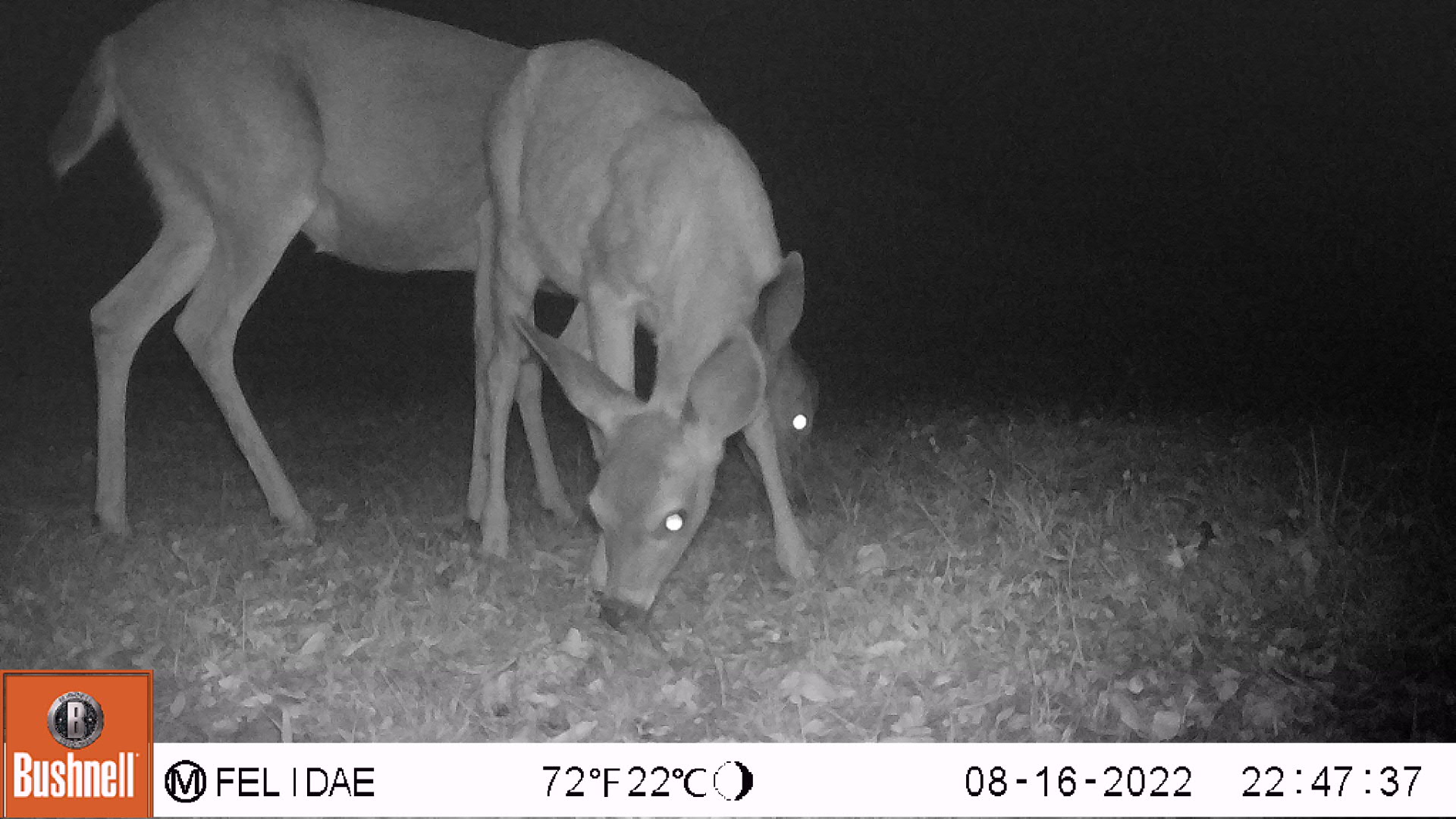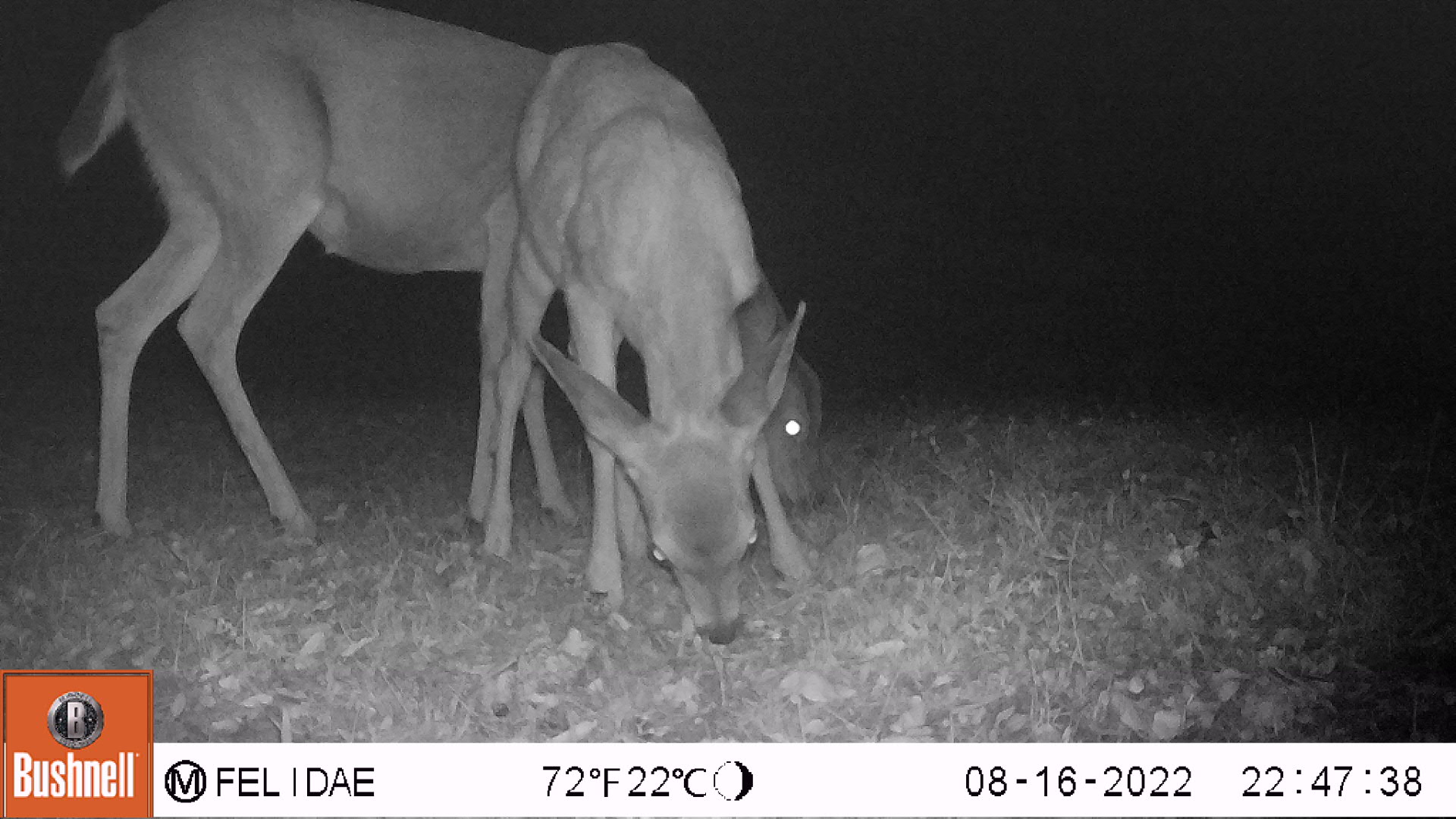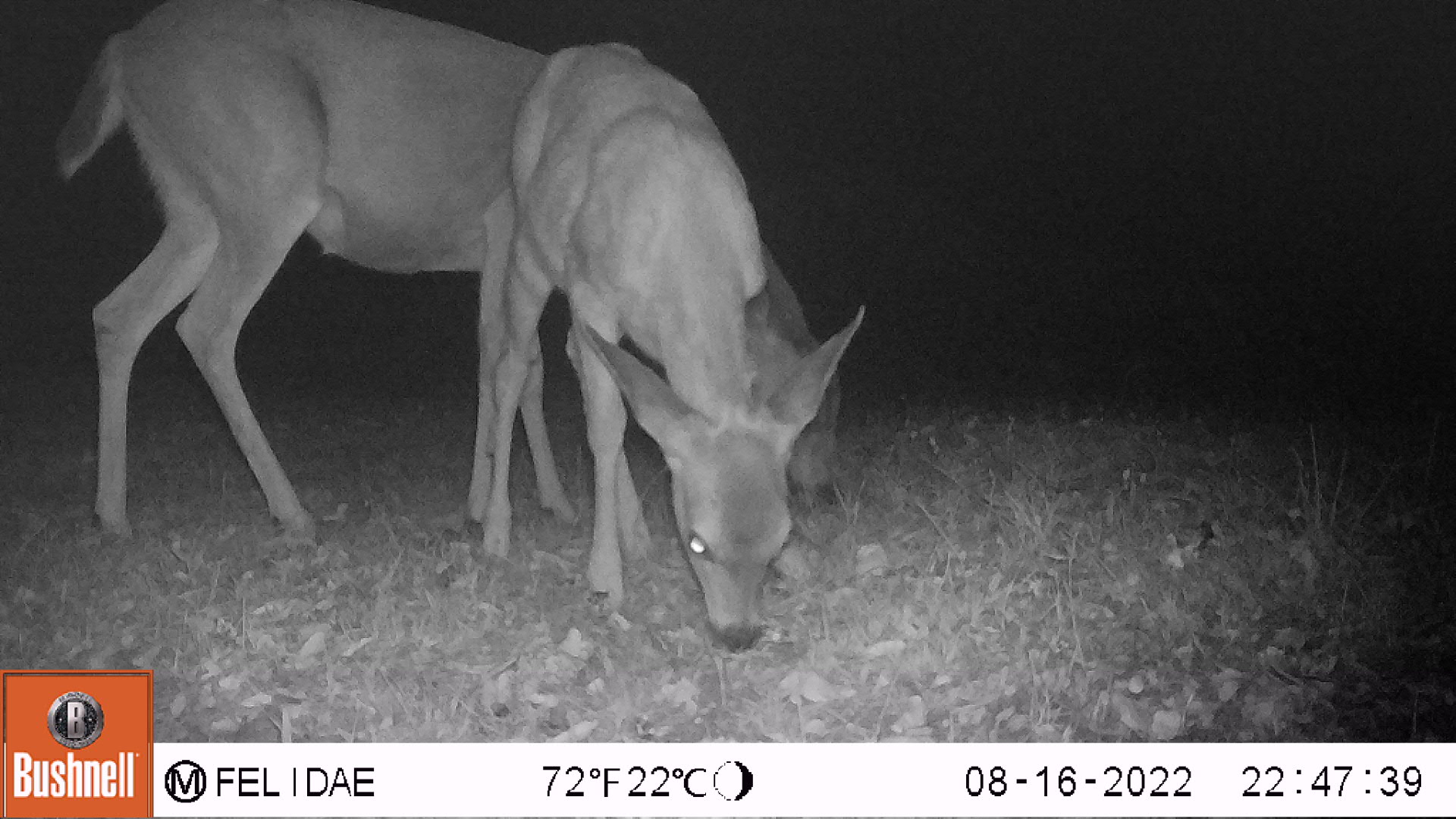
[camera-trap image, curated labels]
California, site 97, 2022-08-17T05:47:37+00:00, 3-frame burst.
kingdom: Animalia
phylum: Chordata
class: Mammalia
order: Artiodactyla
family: Cervidae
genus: Odocoileus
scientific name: Odocoileus hemionus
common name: mule deer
Mule deer (Odocoileus hemionus).